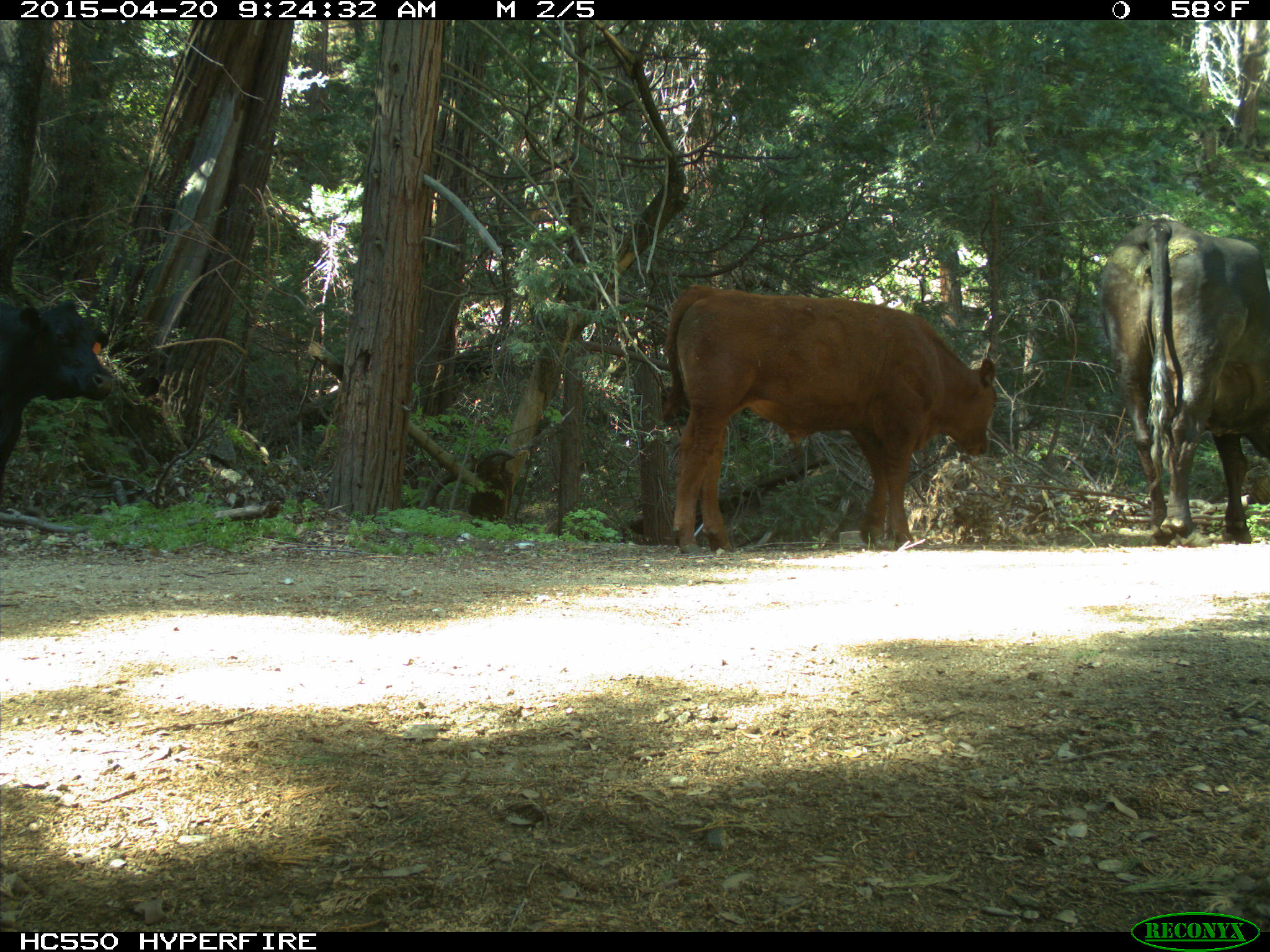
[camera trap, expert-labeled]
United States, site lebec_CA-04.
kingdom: Animalia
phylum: Chordata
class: Mammalia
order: Artiodactyla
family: Bovidae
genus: Bos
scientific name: Bos taurus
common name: domestic cow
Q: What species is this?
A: Bos taurus (domestic cow).